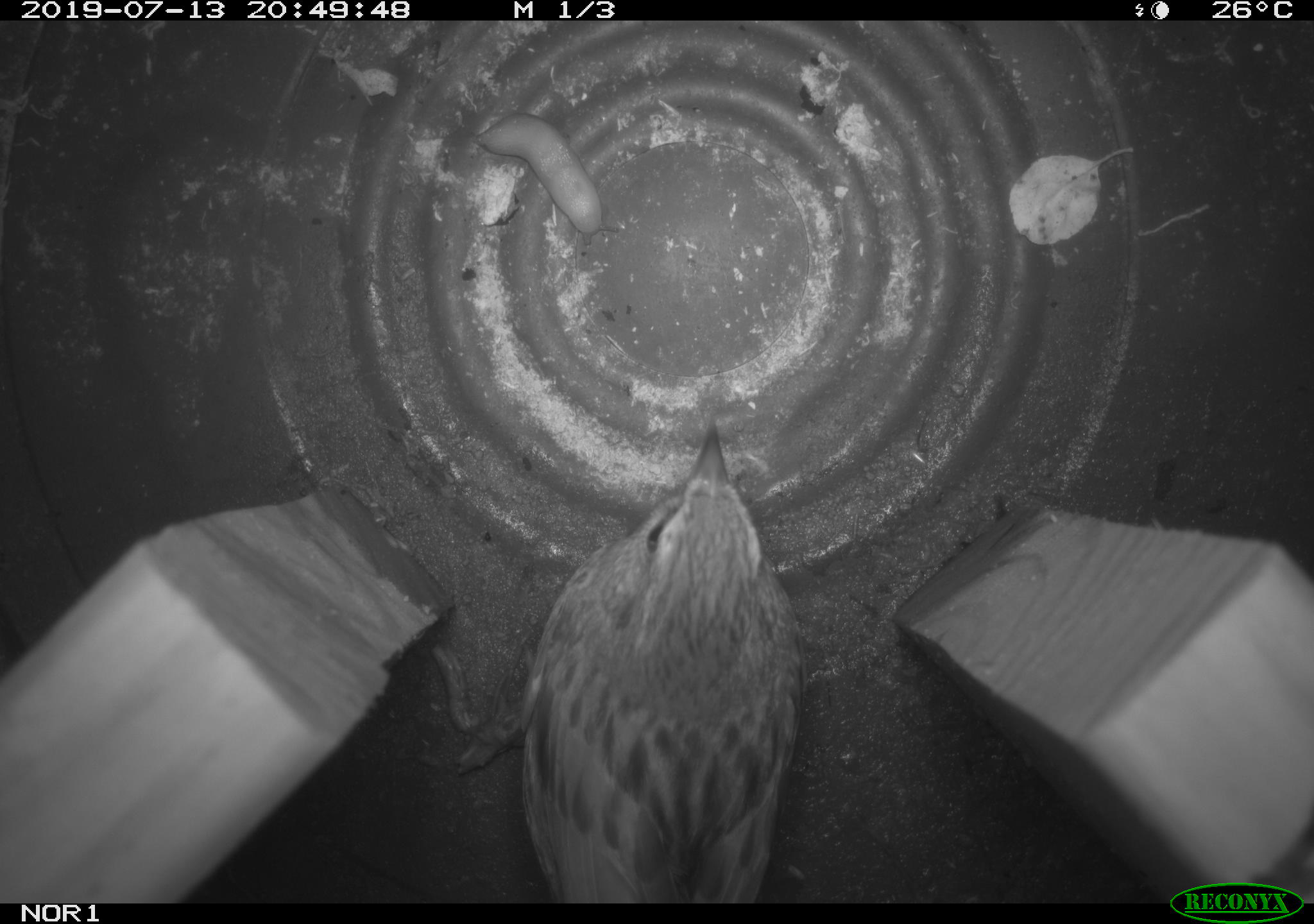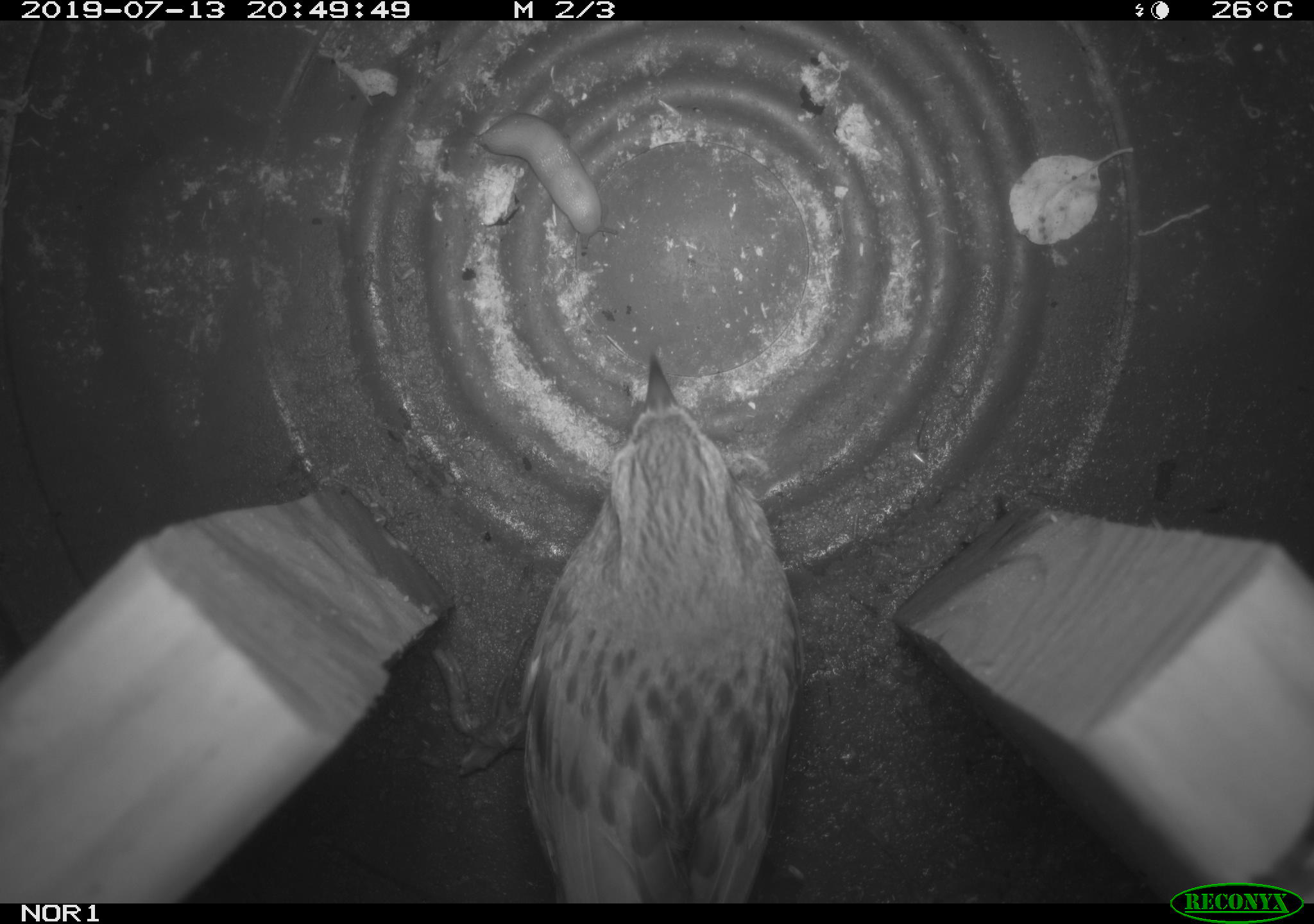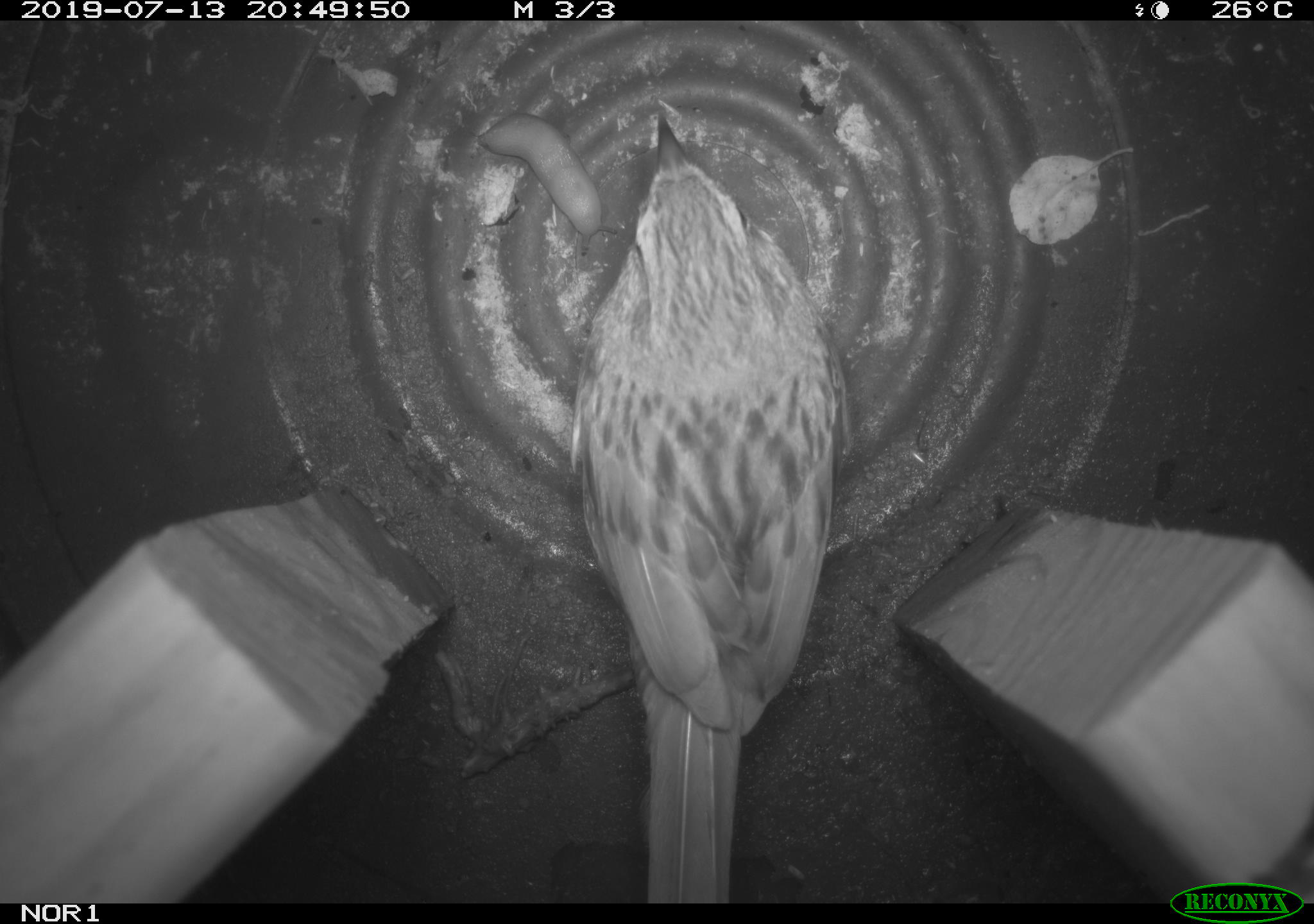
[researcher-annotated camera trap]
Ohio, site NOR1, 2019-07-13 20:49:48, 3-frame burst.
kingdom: Animalia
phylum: Chordata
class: Aves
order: Passeriformes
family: Passerellidae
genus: Melospiza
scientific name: Melospiza melodia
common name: song sparrow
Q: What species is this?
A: Song sparrow (Melospiza melodia).